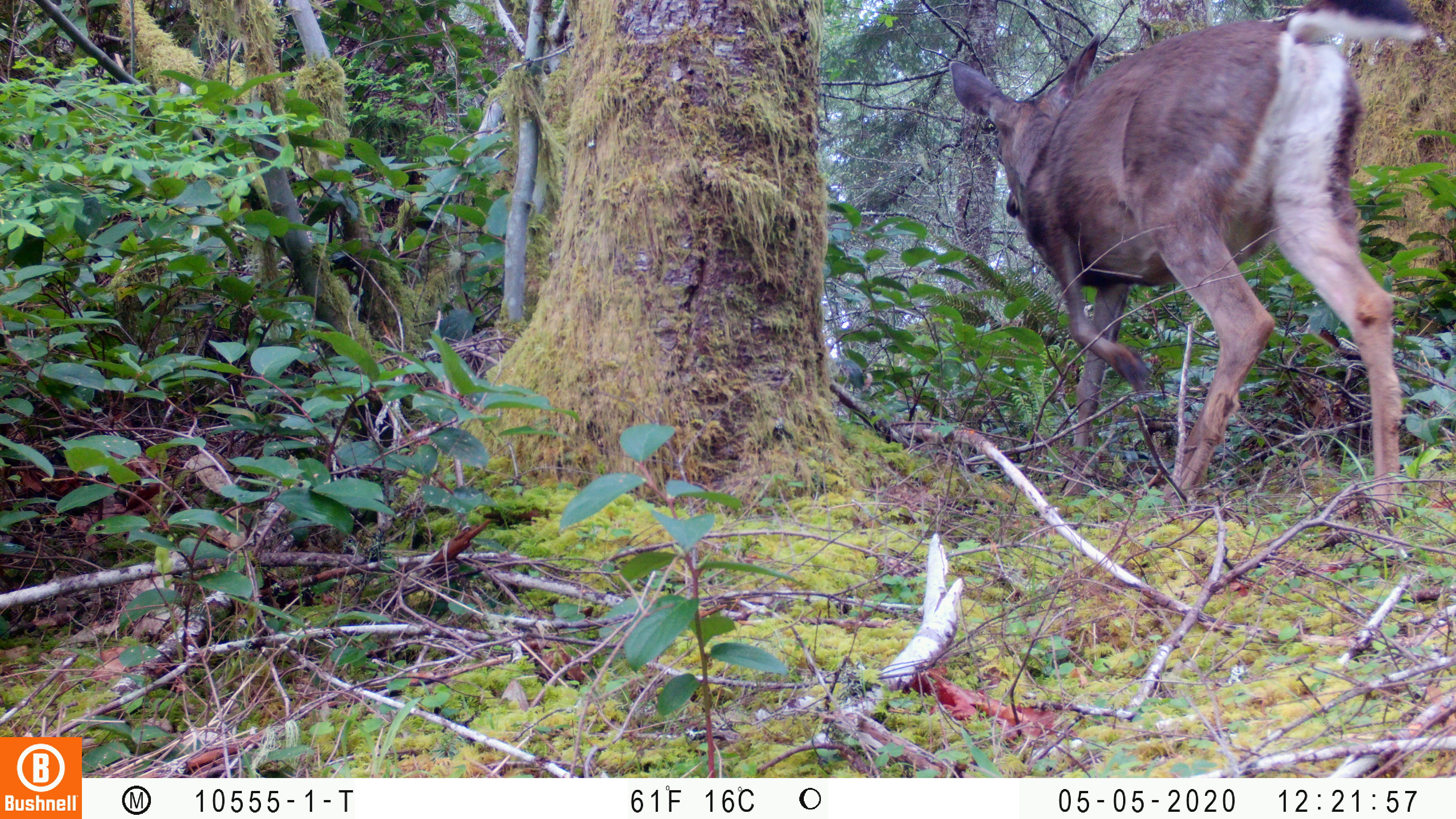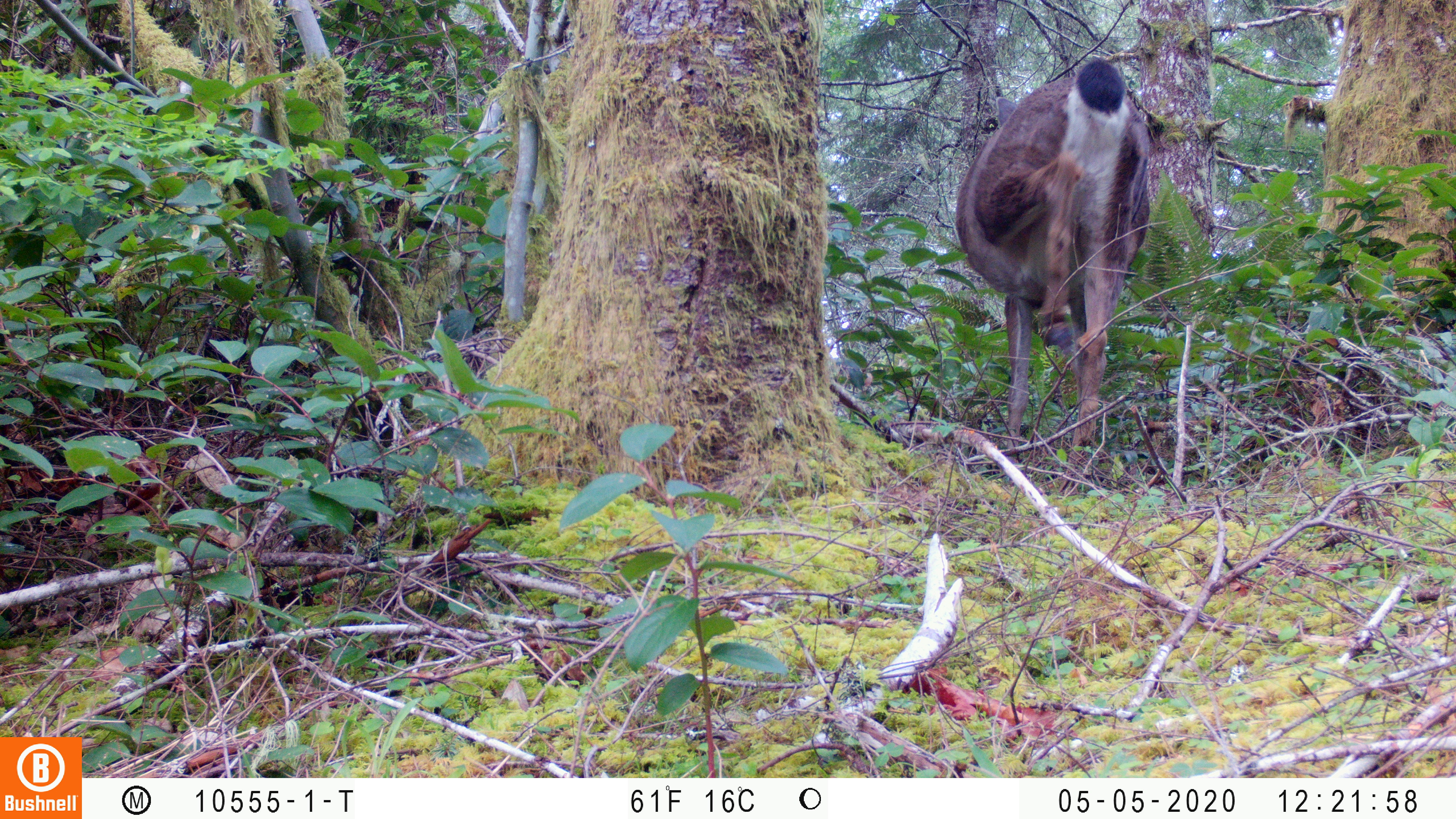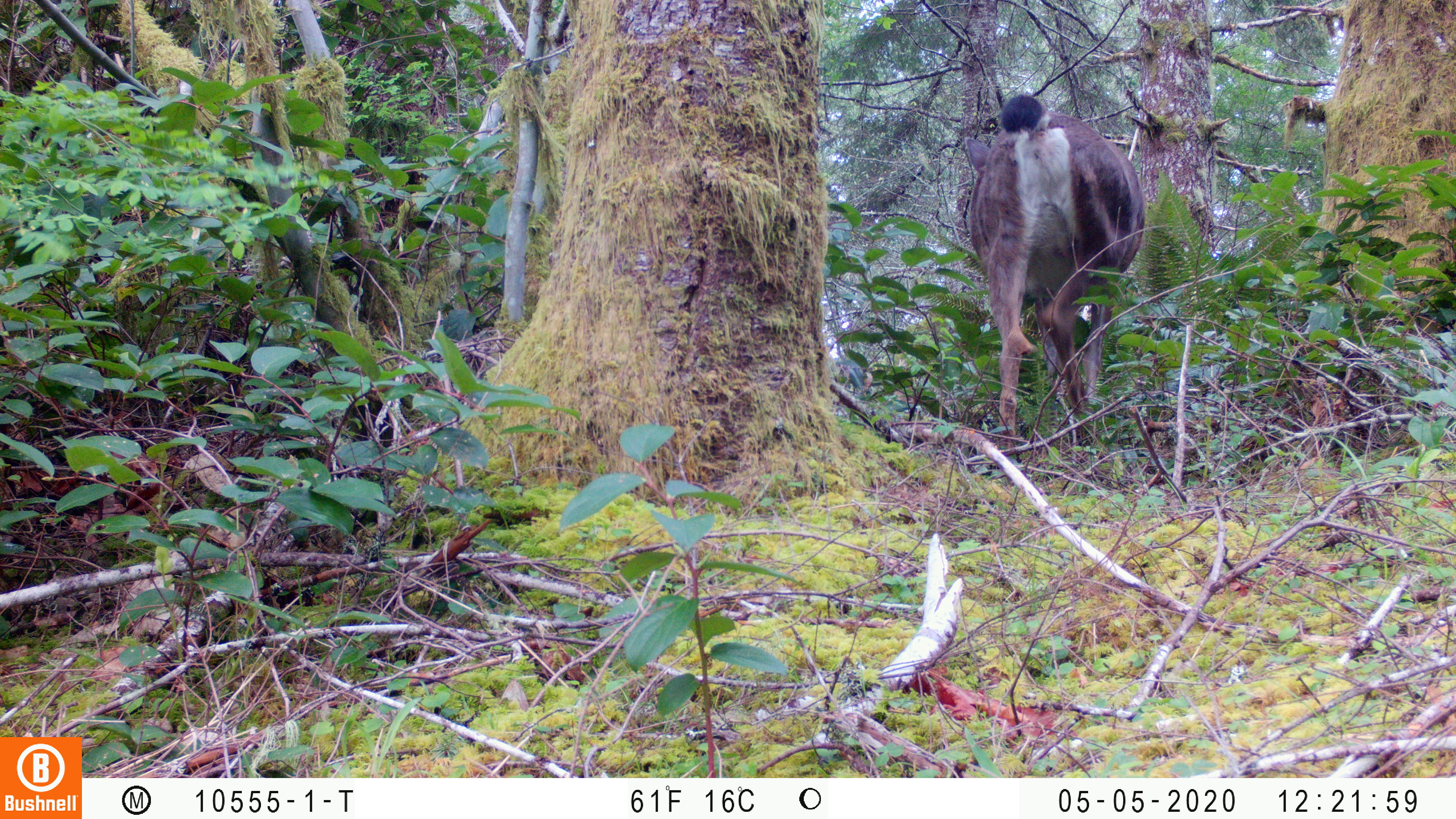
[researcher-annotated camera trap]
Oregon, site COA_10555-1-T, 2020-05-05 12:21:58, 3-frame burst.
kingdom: Animalia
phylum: Chordata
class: Mammalia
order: Artiodactyla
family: Cervidae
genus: Odocoileus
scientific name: Odocoileus hemionus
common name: black-tailed deer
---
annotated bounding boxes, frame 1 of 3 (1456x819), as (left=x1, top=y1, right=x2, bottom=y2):
black-tailed deer: (left=943, top=0, right=1436, bottom=522)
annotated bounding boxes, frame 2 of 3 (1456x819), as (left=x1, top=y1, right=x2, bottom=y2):
black-tailed deer: (left=950, top=55, right=1164, bottom=448)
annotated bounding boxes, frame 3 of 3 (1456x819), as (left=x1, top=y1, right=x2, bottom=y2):
black-tailed deer: (left=958, top=84, right=1153, bottom=449)